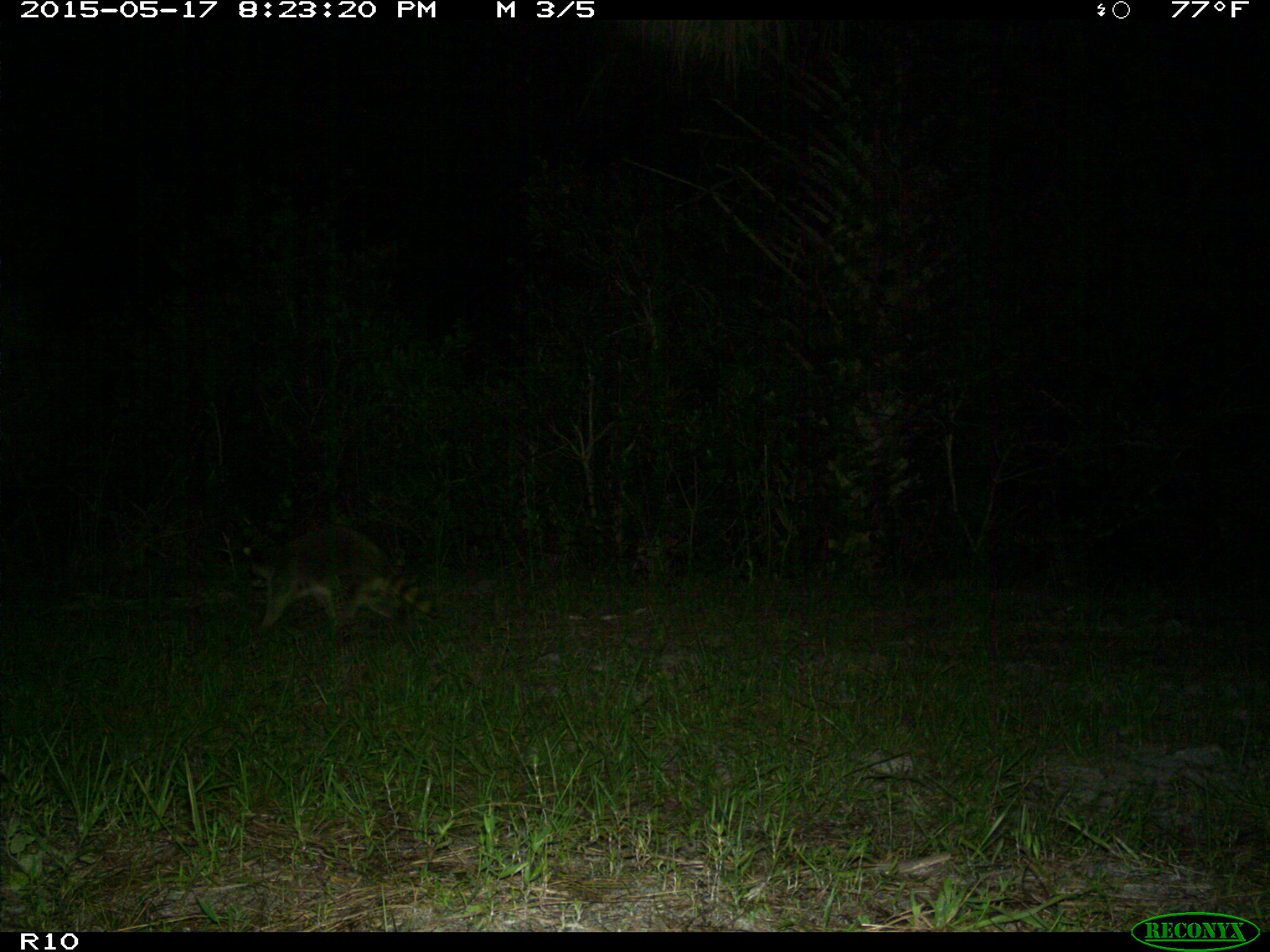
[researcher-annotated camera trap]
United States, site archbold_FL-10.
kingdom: Animalia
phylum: Chordata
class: Mammalia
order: Carnivora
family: Procyonidae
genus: Procyon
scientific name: Procyon lotor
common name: common raccoon